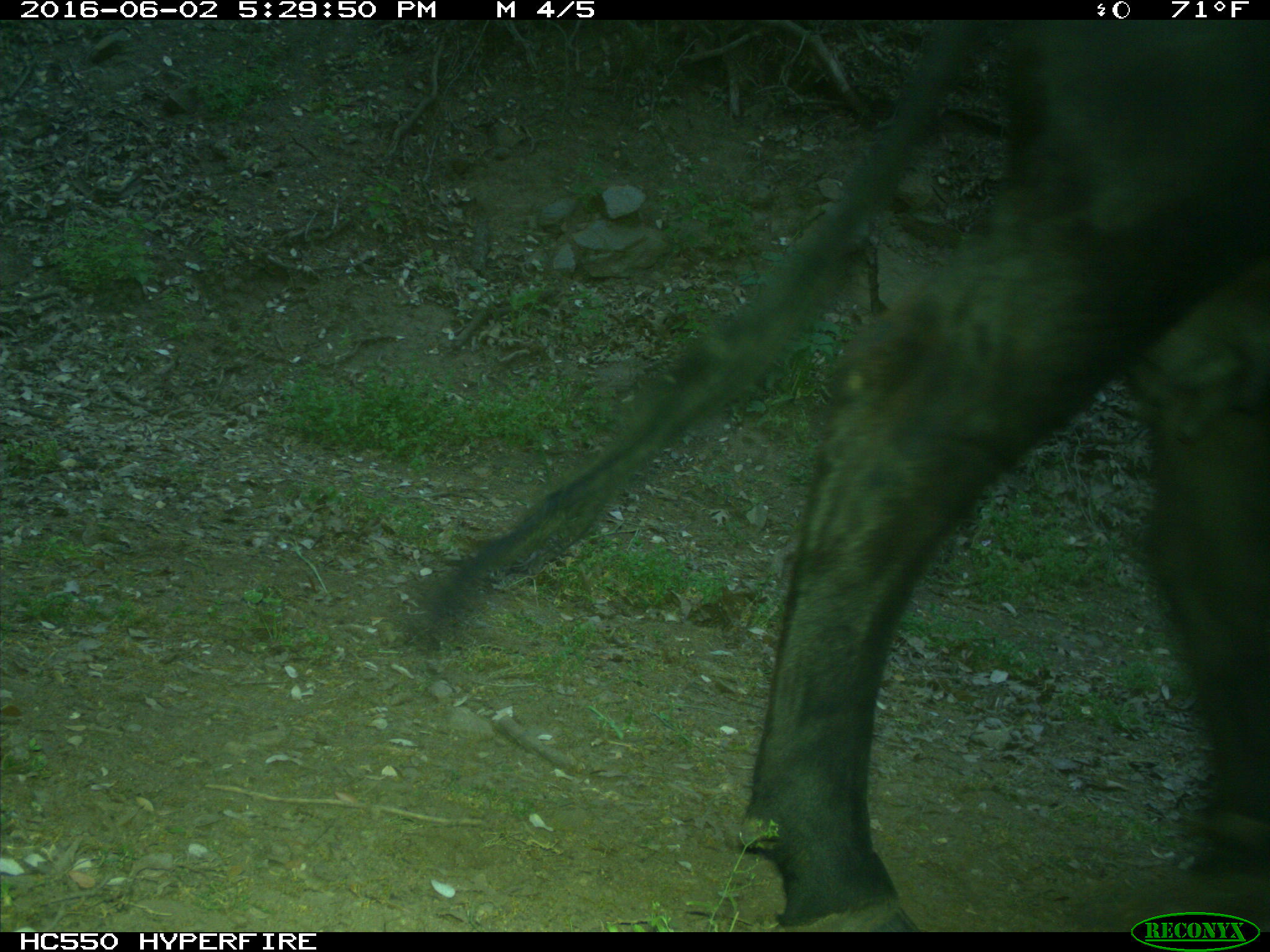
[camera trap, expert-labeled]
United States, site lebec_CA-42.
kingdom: Animalia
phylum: Chordata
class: Mammalia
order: Artiodactyla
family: Bovidae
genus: Bos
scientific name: Bos taurus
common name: domestic cow